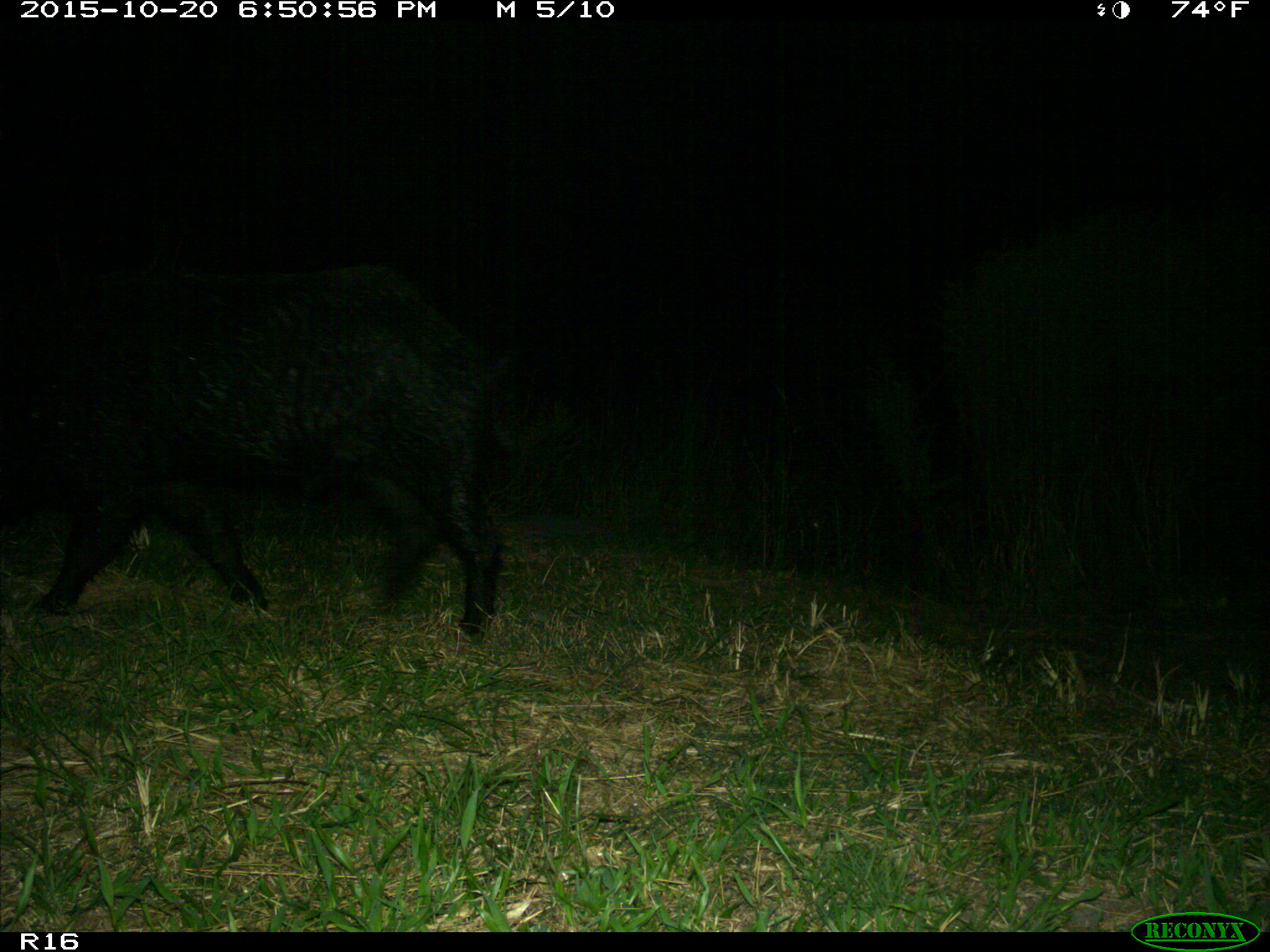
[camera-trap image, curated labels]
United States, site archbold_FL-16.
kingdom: Animalia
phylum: Chordata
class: Mammalia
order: Artiodactyla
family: Suidae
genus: Sus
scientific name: Sus scrofa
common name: wild boar